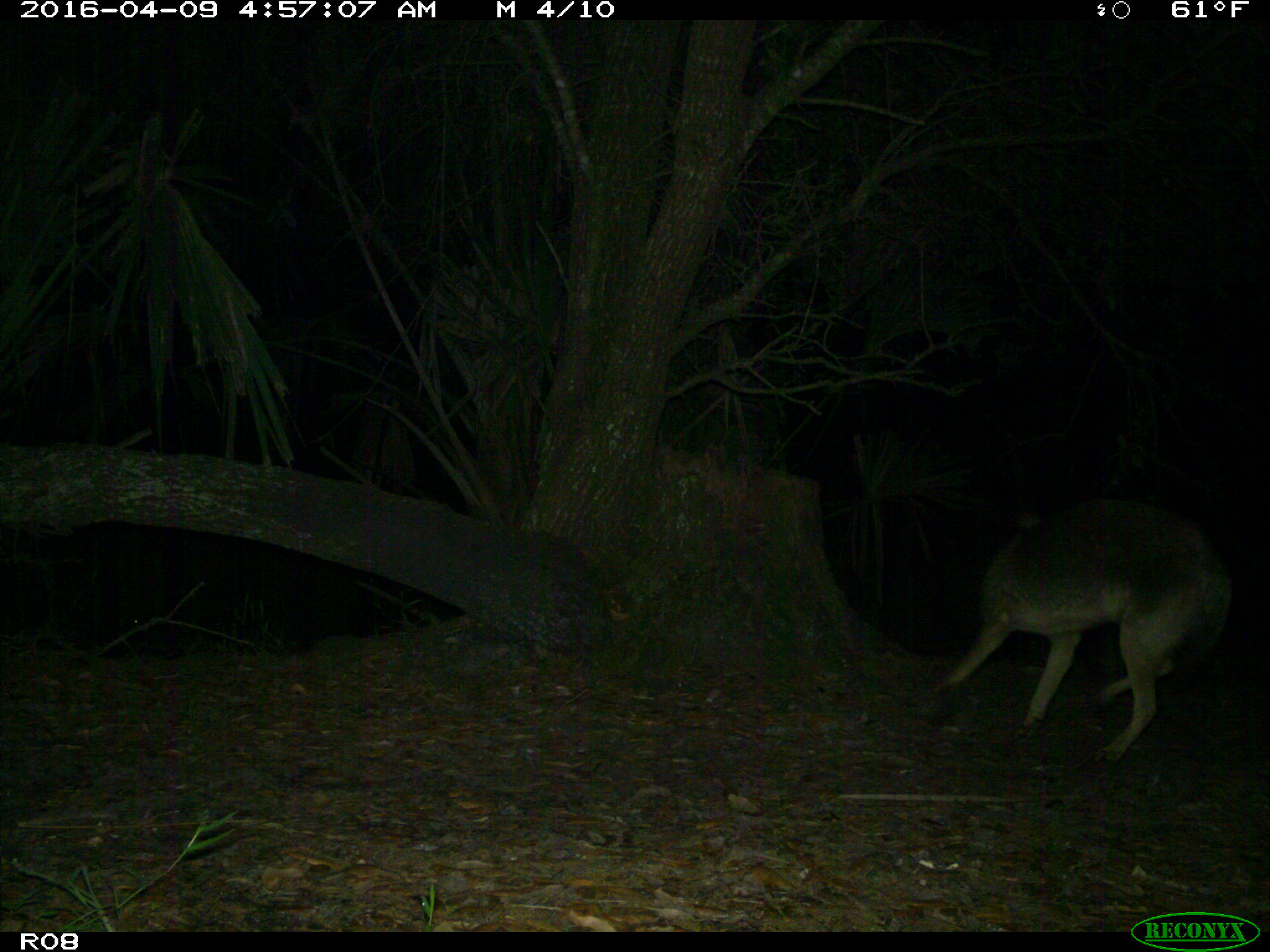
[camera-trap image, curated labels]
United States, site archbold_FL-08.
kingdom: Animalia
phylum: Chordata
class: Mammalia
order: Carnivora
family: Canidae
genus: Canis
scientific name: Canis latrans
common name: coyote